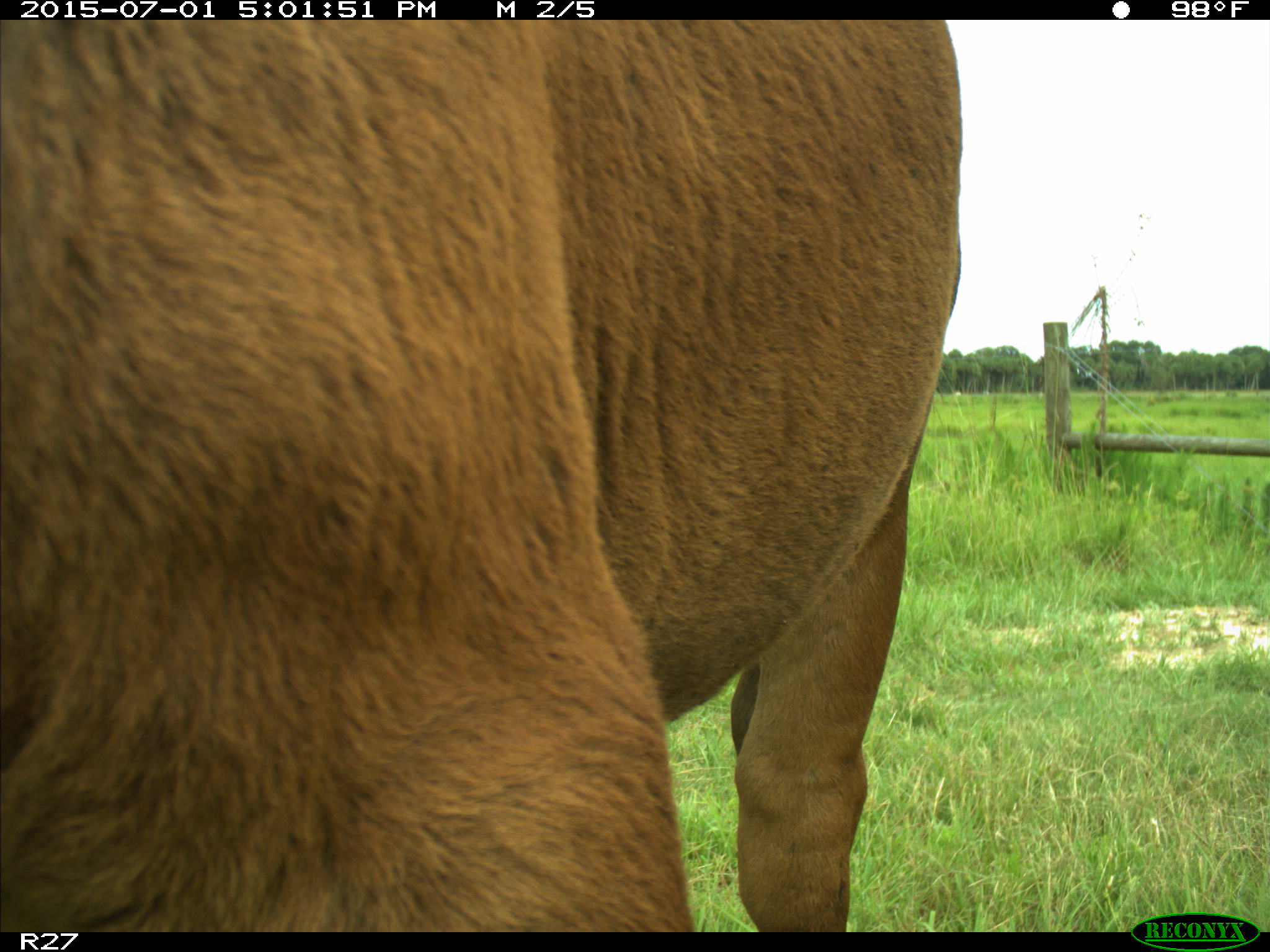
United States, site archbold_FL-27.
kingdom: Animalia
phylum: Chordata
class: Mammalia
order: Artiodactyla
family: Bovidae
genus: Bos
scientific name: Bos taurus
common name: domestic cow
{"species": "Bos taurus (domestic cow)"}